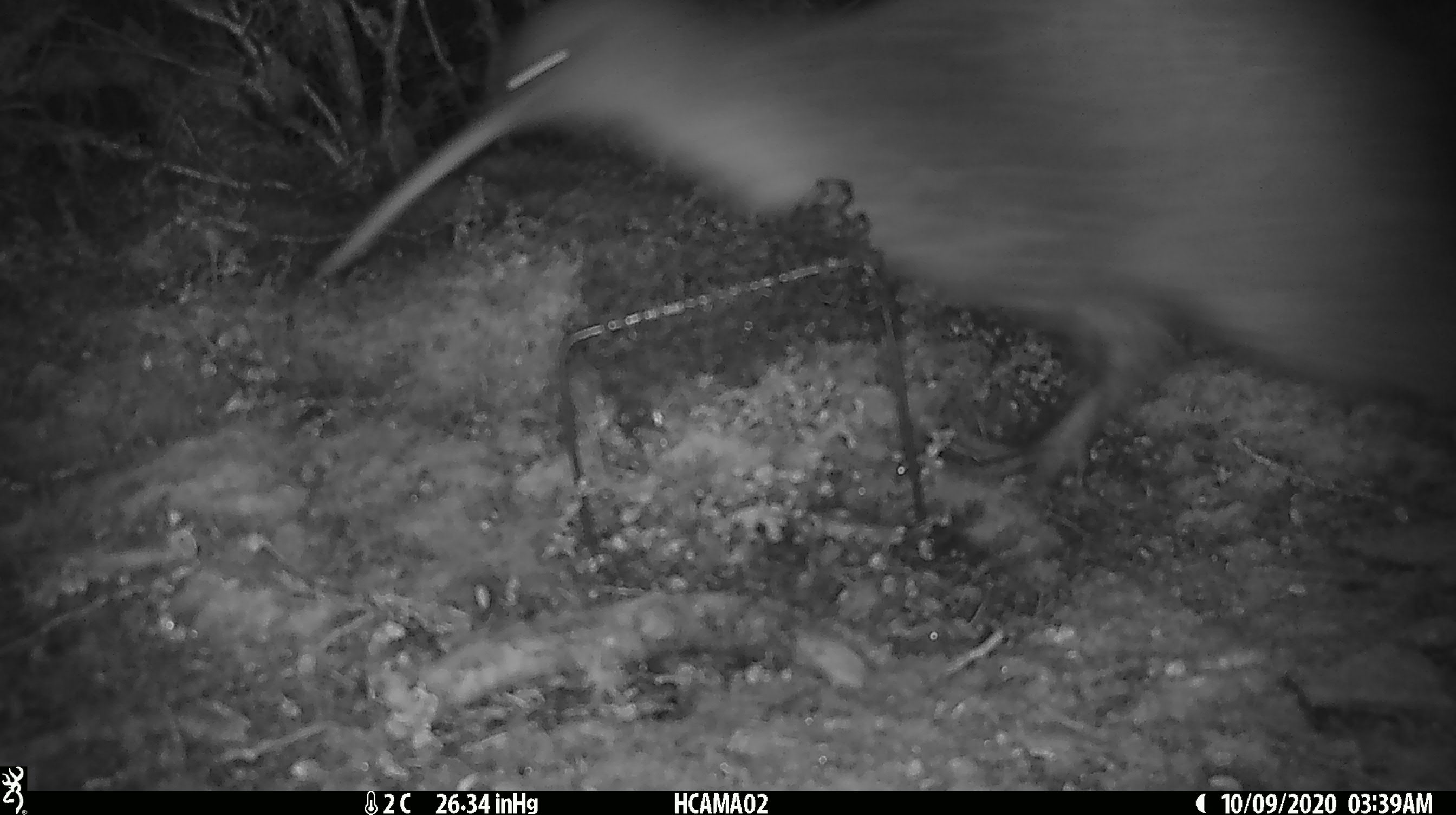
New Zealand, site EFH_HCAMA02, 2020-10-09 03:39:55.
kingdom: Animalia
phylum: Chordata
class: Aves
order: Apterygiformes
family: Apterygidae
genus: Apteryx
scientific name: Apteryx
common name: kiwi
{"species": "kiwi (Apteryx)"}